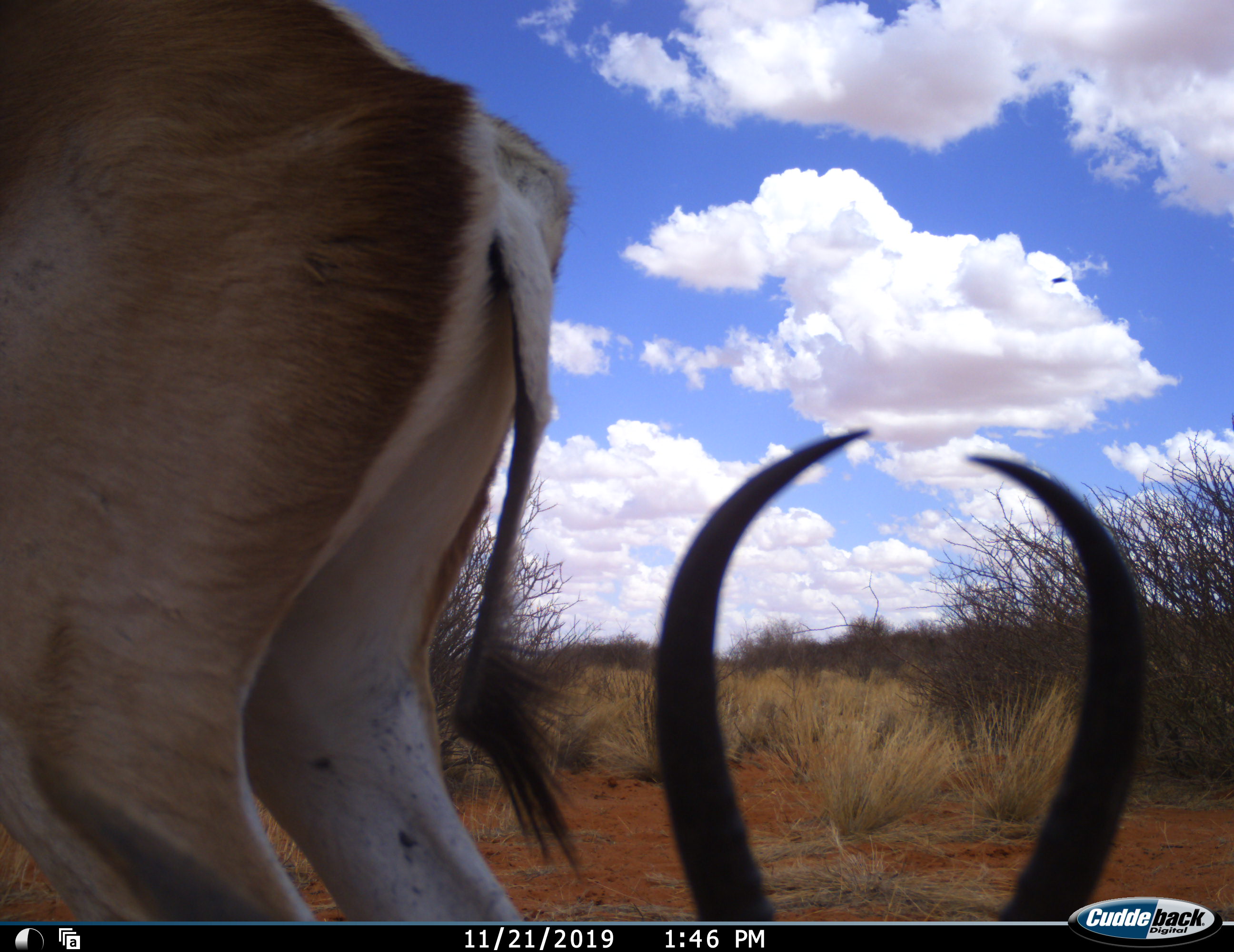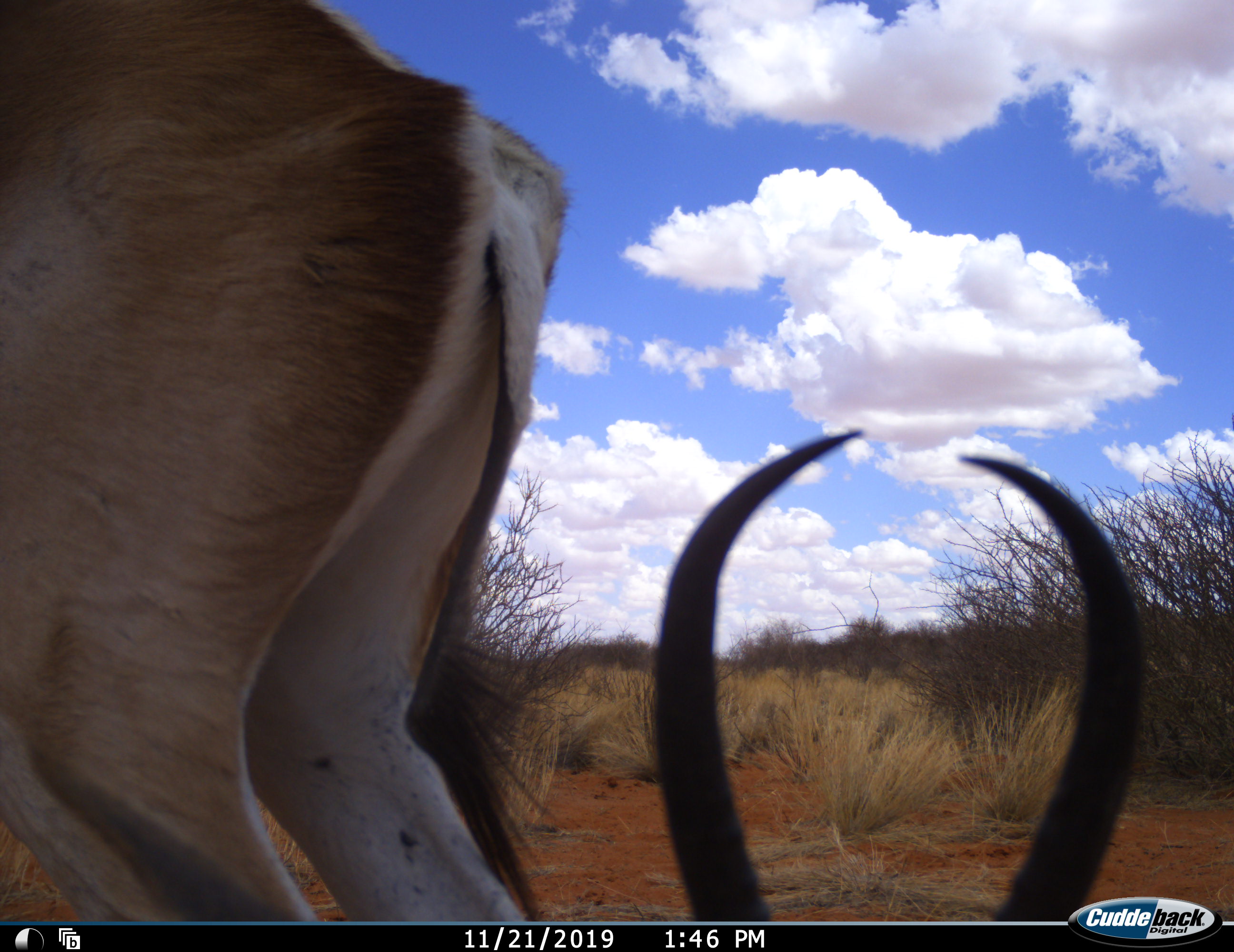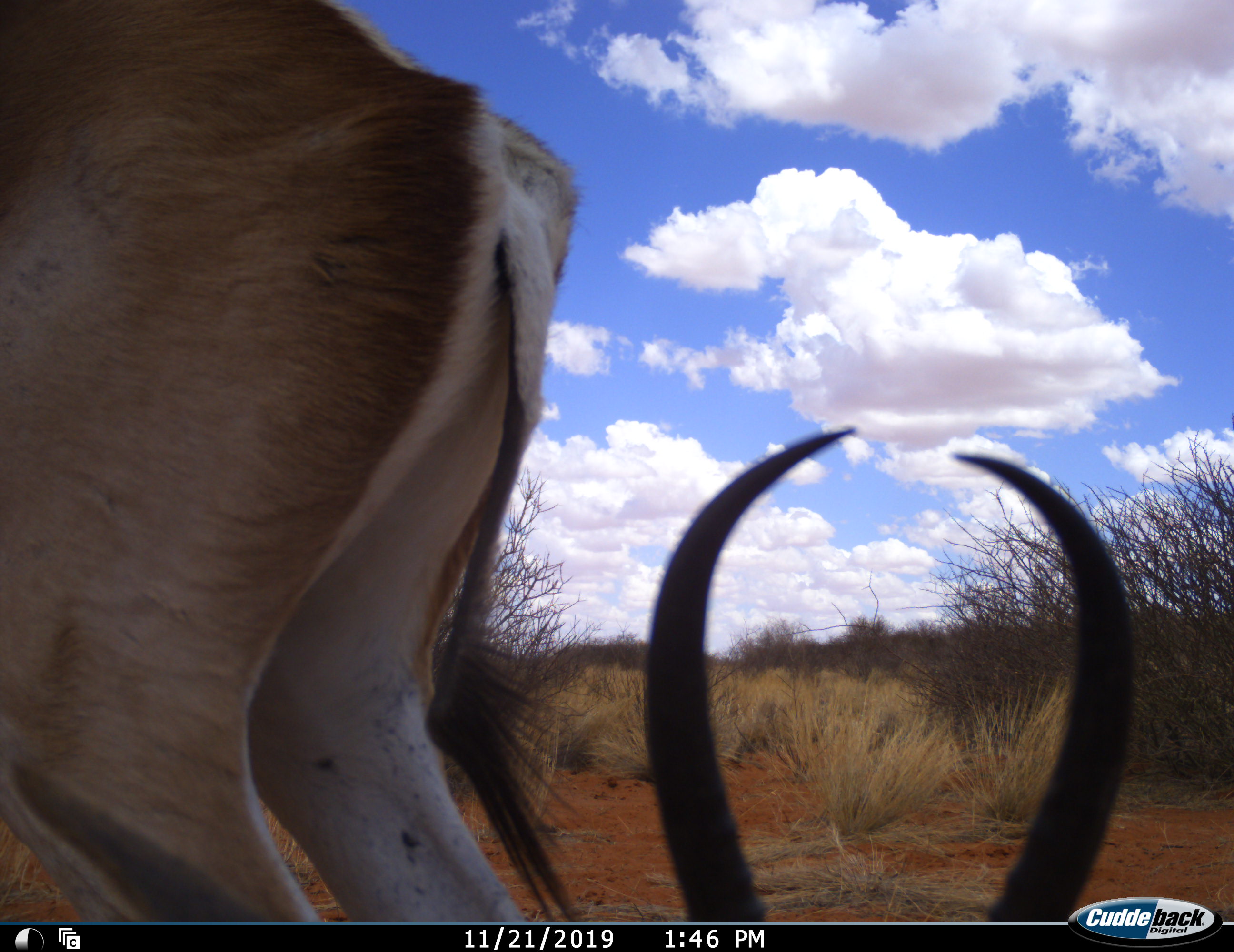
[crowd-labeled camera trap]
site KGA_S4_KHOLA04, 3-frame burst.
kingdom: Animalia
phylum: Chordata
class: Mammalia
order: Artiodactyla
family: Bovidae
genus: Antidorcas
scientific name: Antidorcas marsupialis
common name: springbok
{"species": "springbok (Antidorcas marsupialis)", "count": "2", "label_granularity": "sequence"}